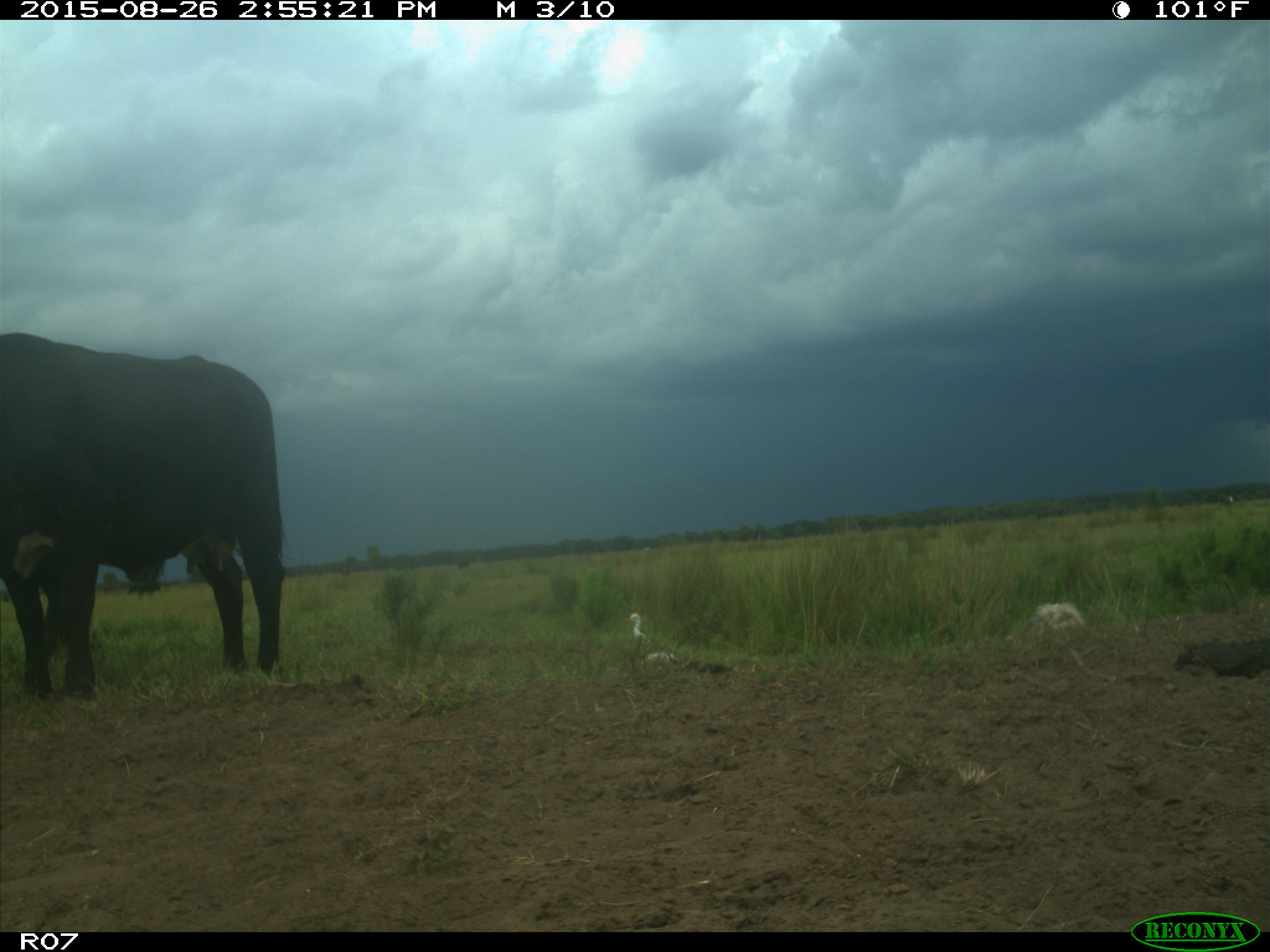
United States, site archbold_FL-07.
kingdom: Animalia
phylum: Chordata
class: Mammalia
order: Artiodactyla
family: Bovidae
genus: Bos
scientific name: Bos taurus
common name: domestic cow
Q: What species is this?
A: Bos taurus (domestic cow).